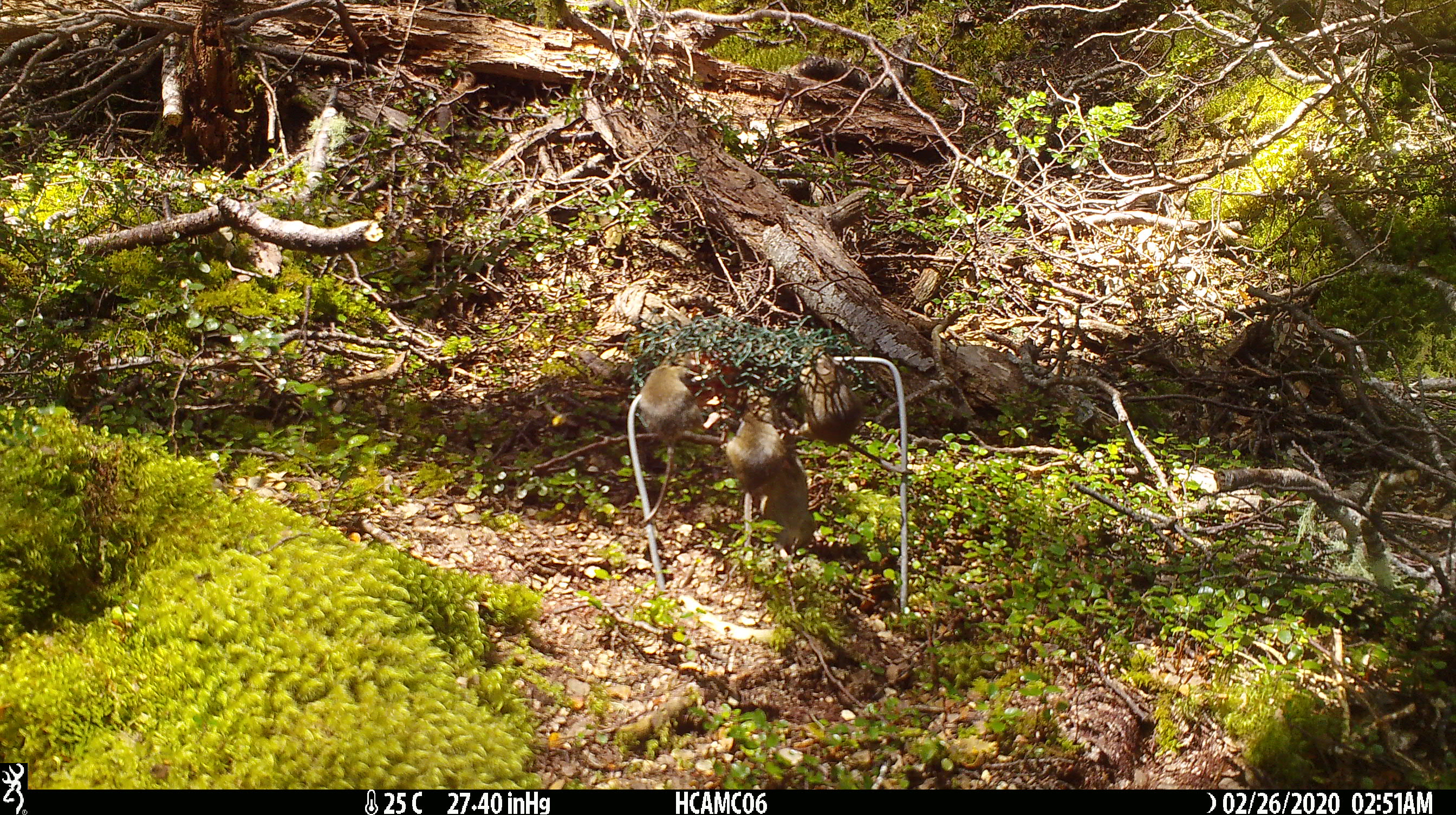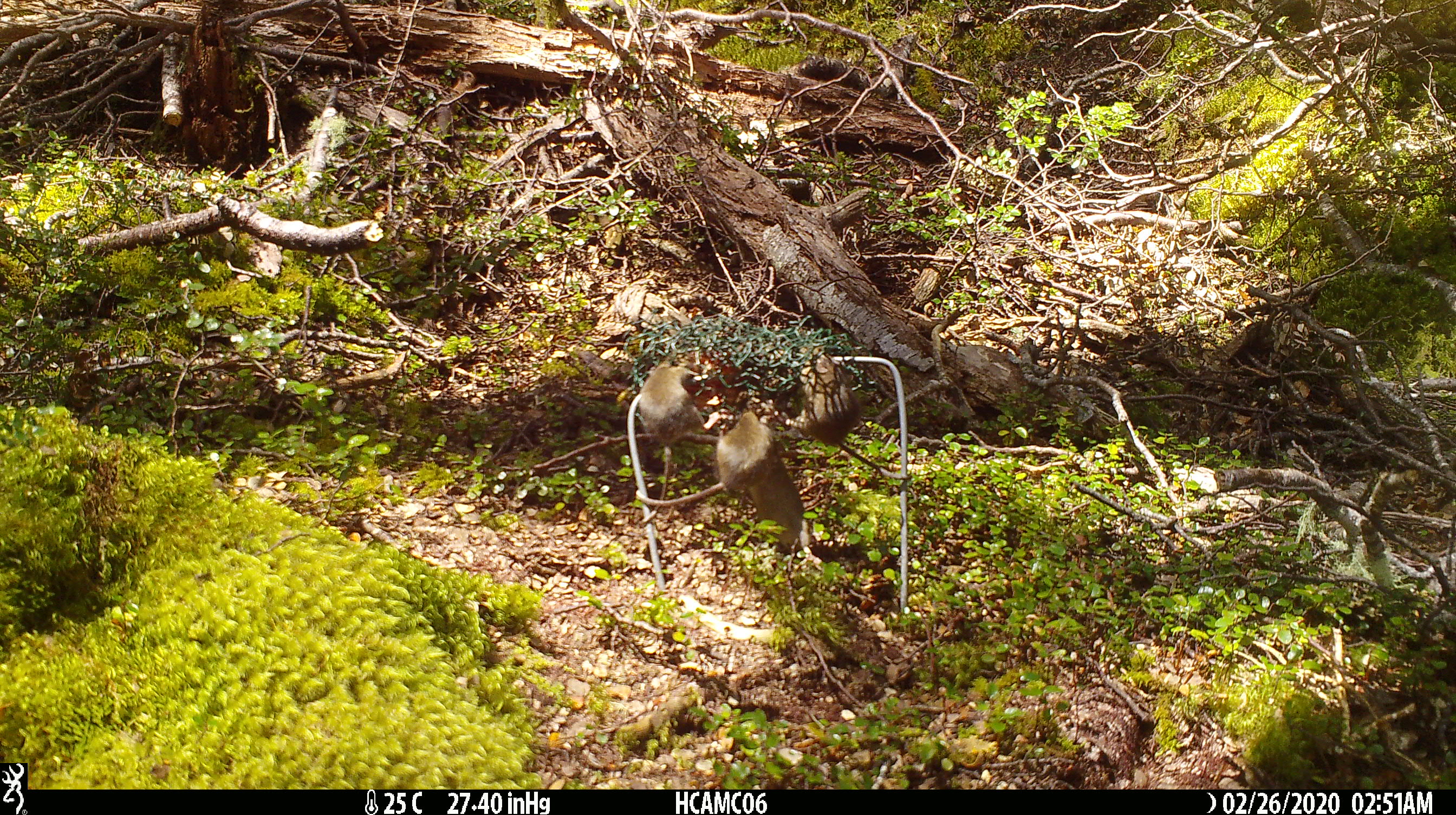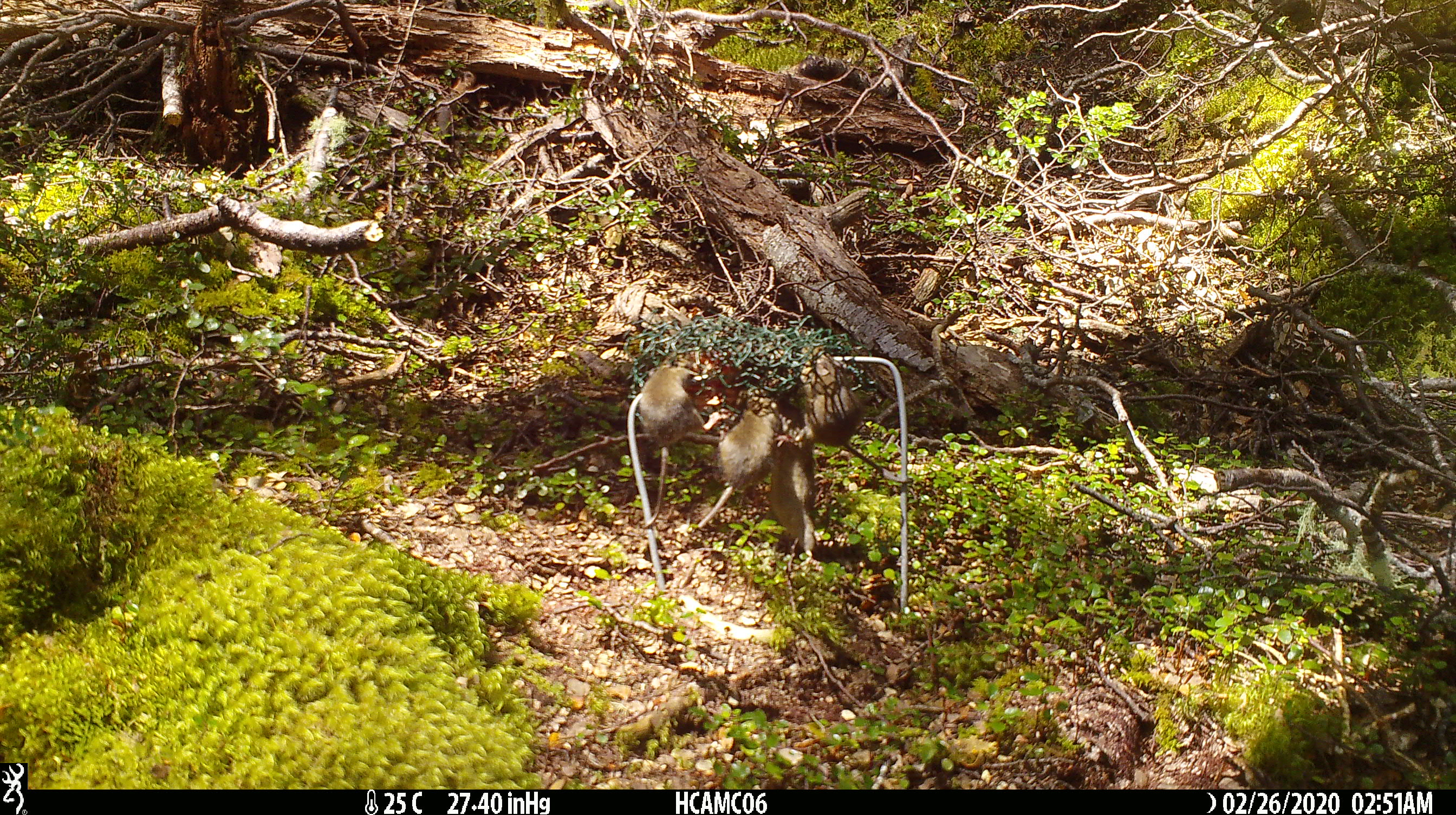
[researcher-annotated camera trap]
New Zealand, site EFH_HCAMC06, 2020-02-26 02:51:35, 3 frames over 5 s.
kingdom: Animalia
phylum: Chordata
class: Mammalia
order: Rodentia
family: Muridae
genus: Mus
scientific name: Mus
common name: mouse